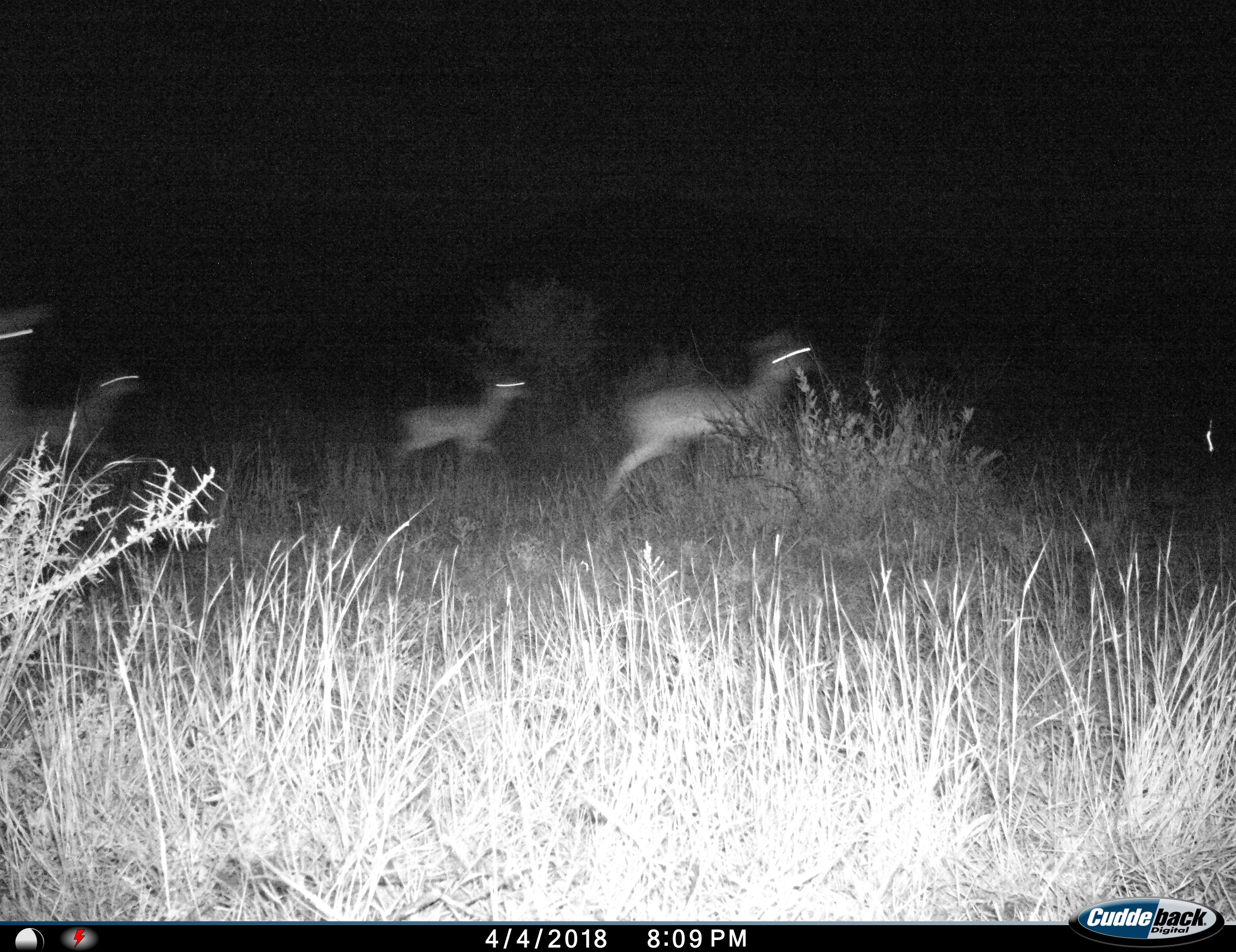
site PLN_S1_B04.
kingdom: Animalia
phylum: Chordata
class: Mammalia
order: Artiodactyla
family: Bovidae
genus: Aepyceros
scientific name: Aepyceros melampus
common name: impala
Impala (Aepyceros melampus), count 4. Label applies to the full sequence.